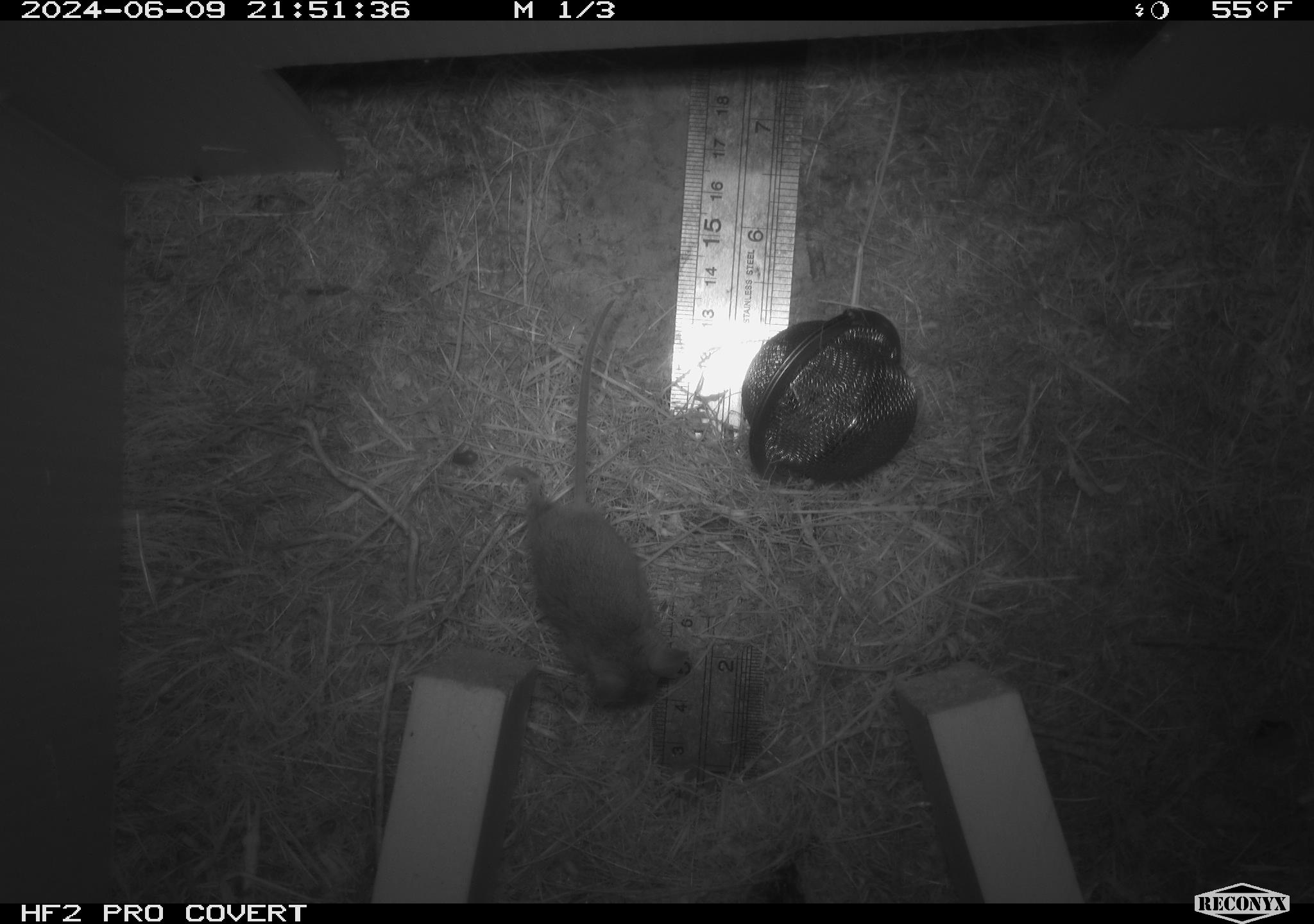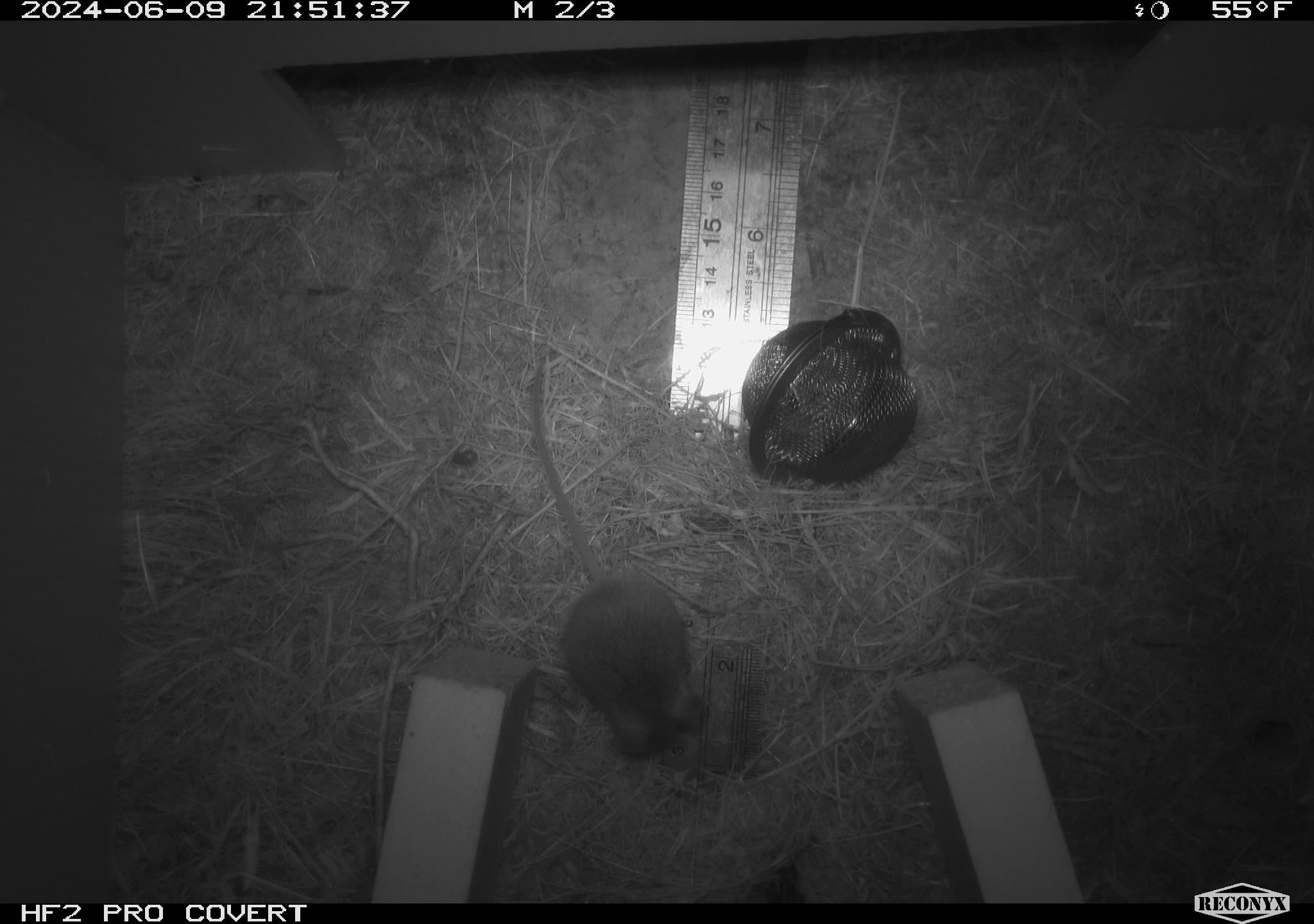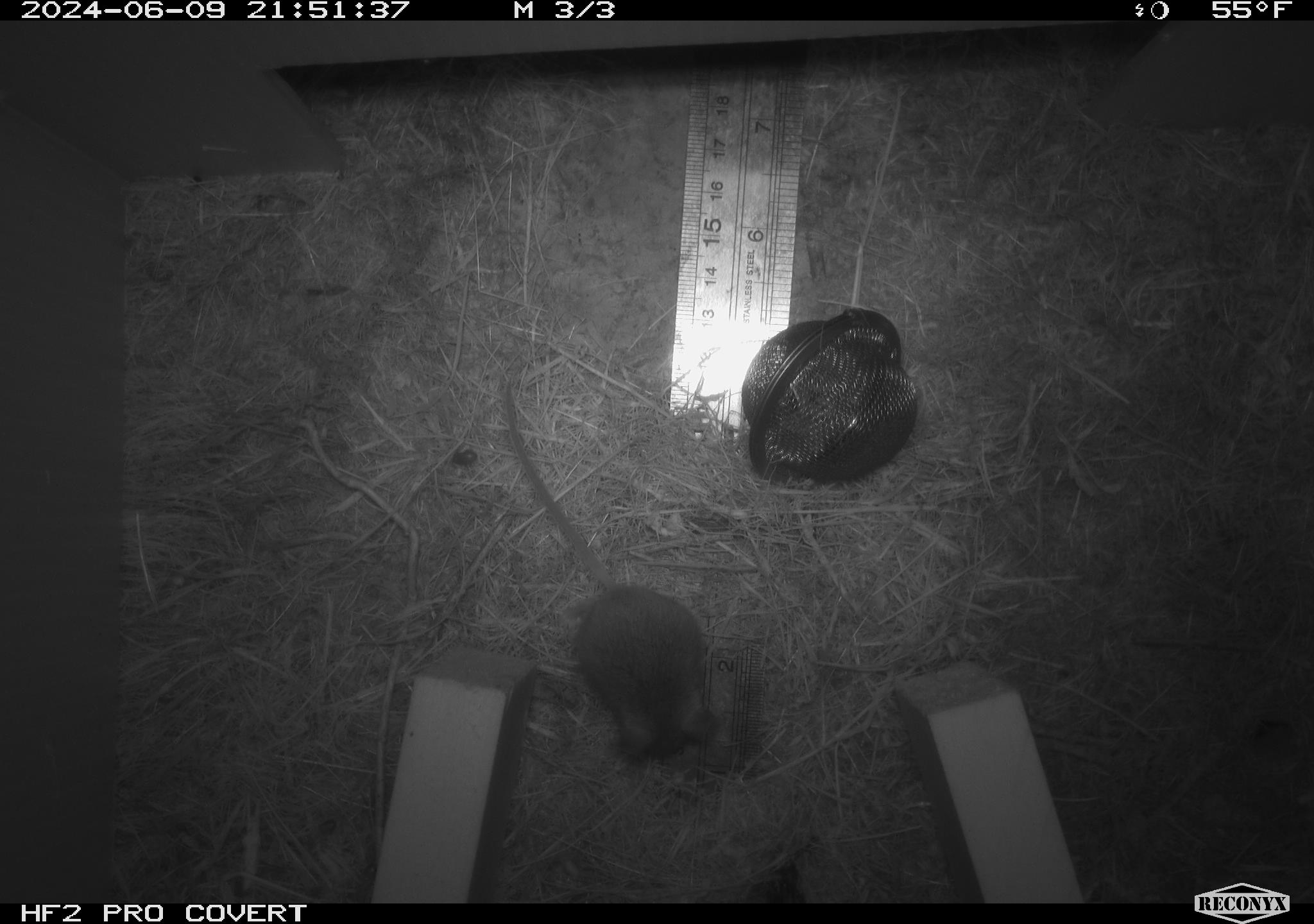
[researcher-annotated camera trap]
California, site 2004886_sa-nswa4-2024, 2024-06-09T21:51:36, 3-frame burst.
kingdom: Animalia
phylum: Chordata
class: Mammalia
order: Rodentia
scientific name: Rodentia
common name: rodent